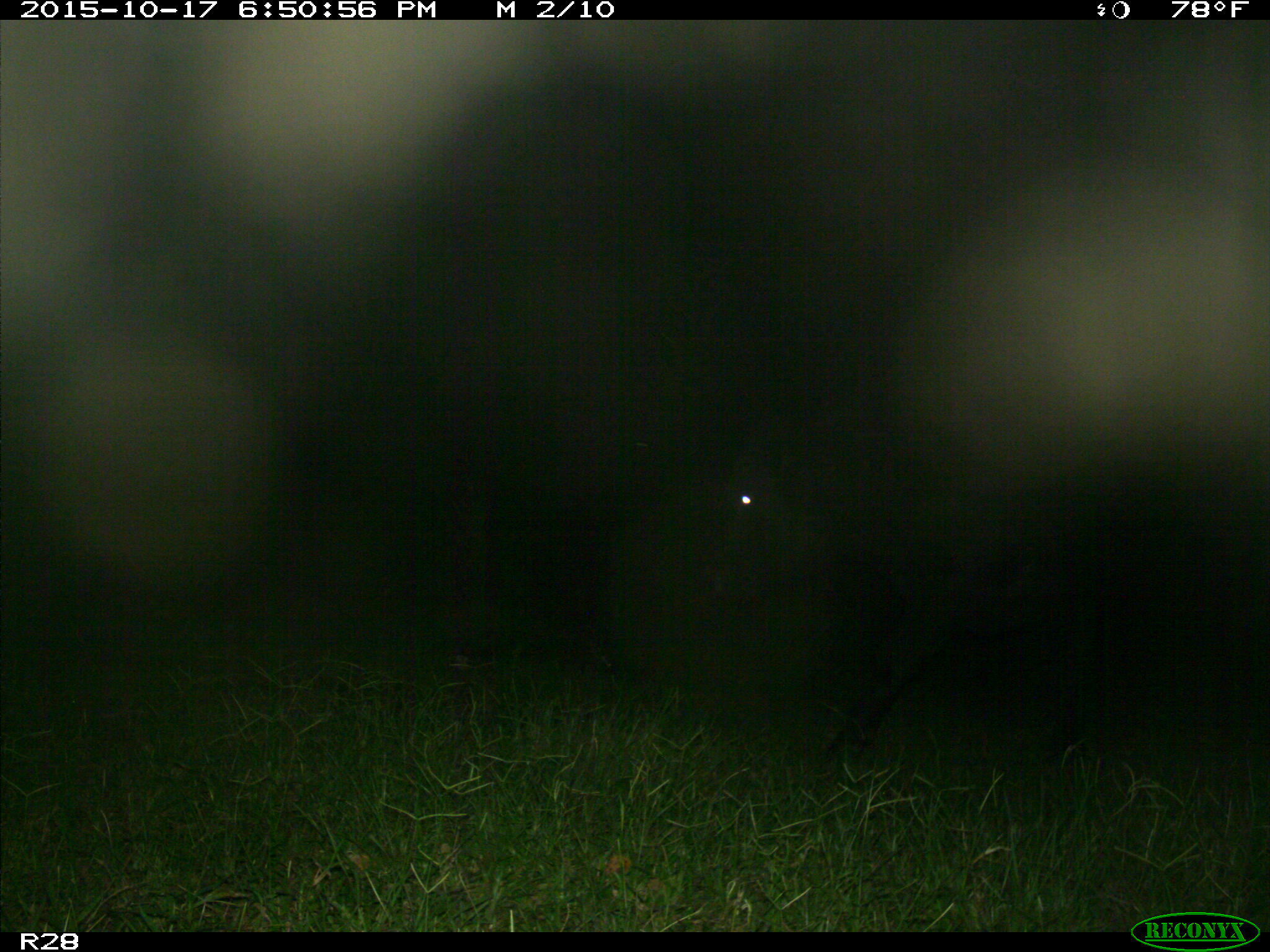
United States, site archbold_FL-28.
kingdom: Animalia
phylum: Chordata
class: Mammalia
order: Artiodactyla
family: Bovidae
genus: Bos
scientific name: Bos taurus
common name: domestic cow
Bos taurus (domestic cow).